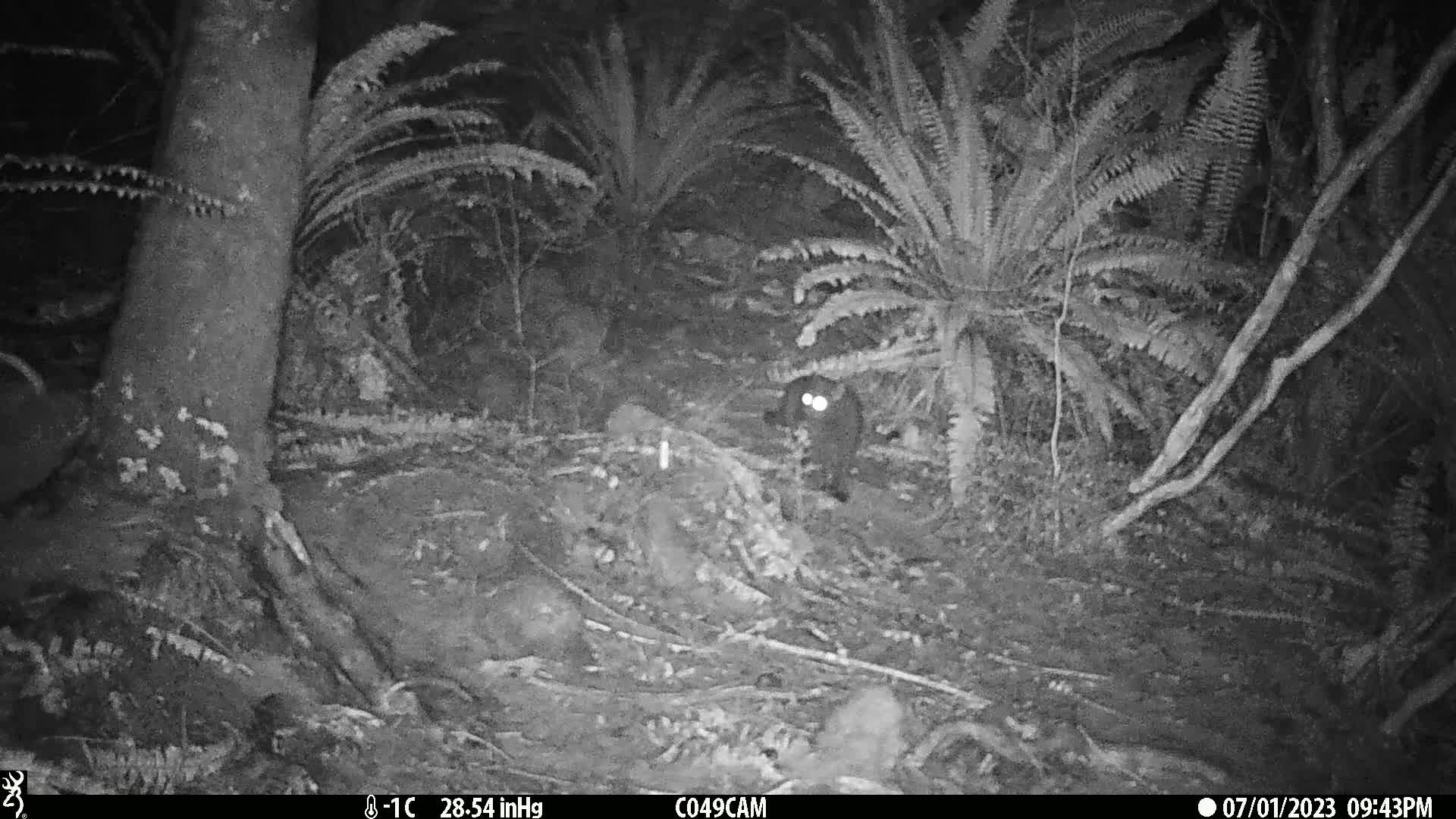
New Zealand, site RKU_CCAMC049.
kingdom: Animalia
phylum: Chordata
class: Mammalia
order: Carnivora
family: Felidae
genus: Felis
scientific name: Felis catus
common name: domestic cat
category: cat